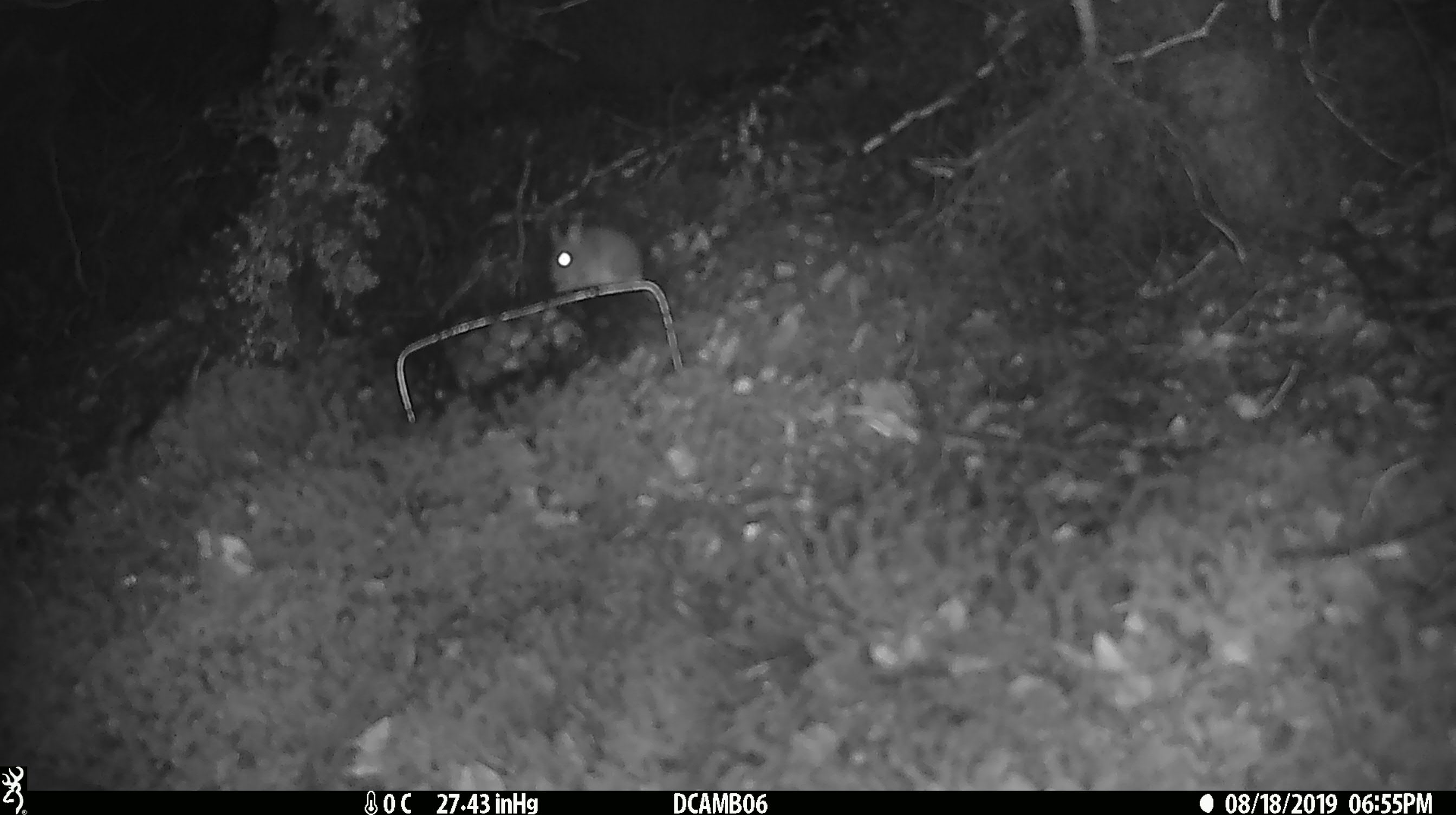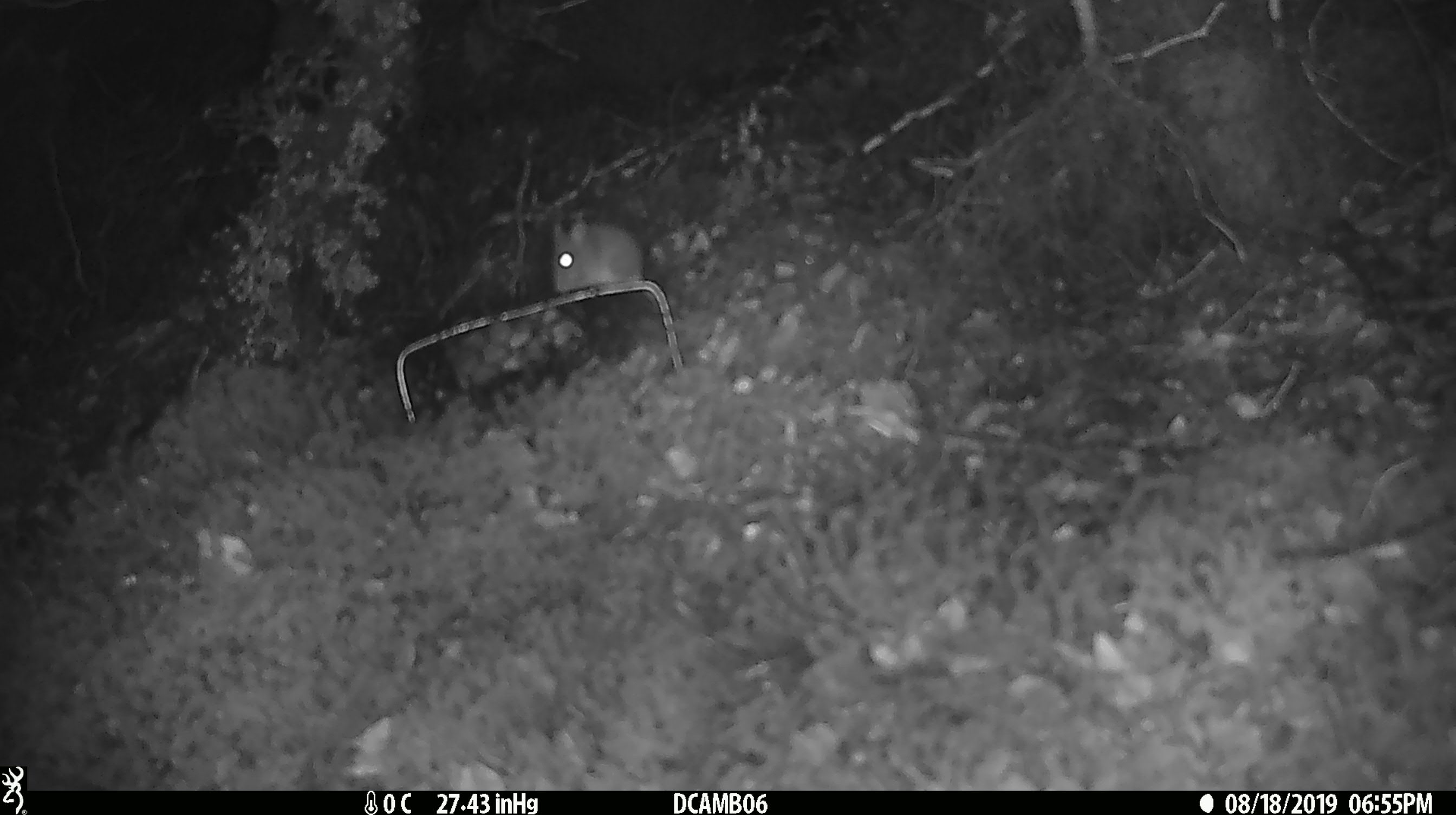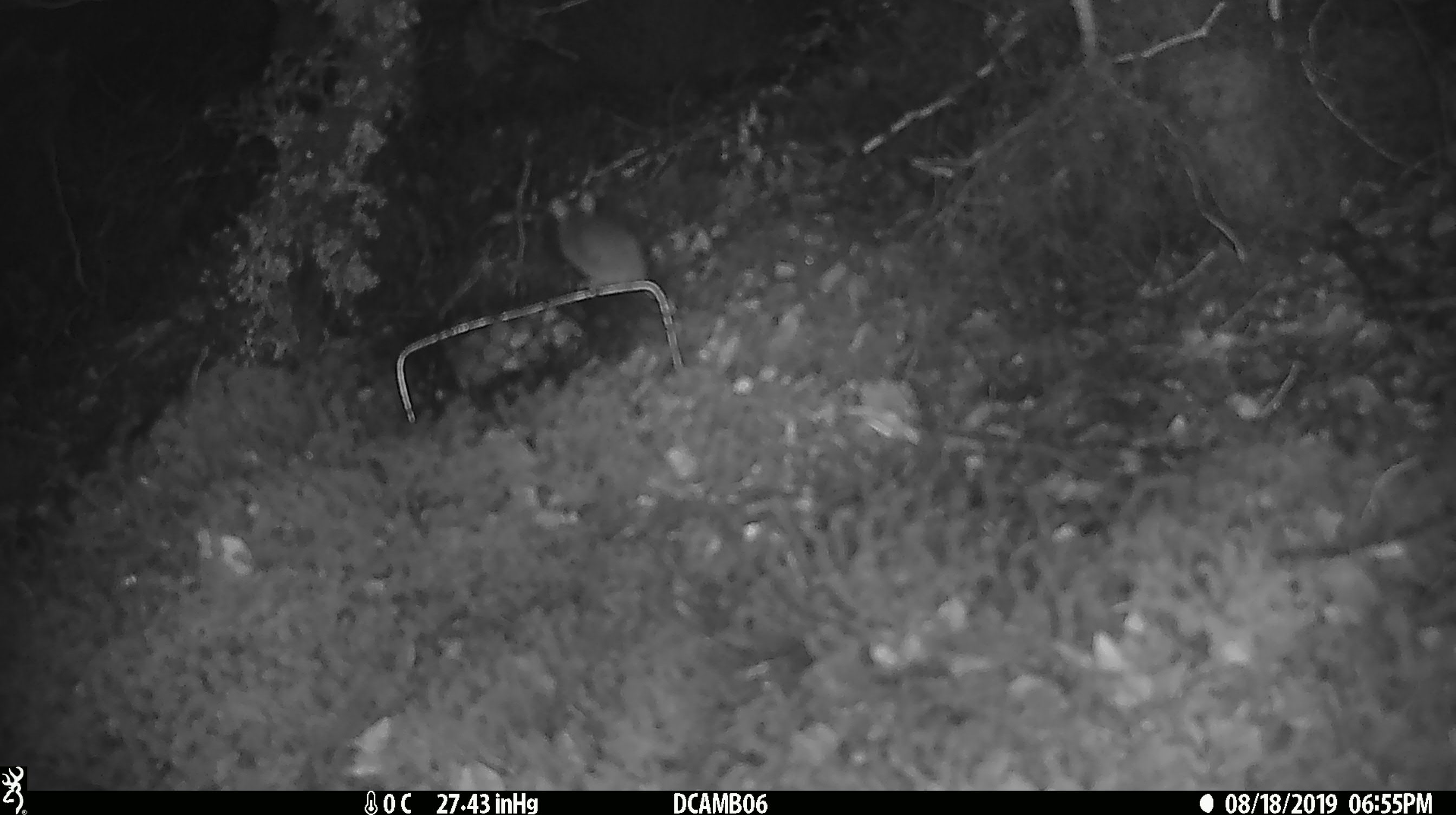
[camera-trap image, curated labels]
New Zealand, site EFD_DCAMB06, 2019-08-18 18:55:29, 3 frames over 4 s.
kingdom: Animalia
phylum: Chordata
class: Mammalia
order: Rodentia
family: Muridae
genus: Mus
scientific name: Mus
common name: mouse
Mouse (Mus).